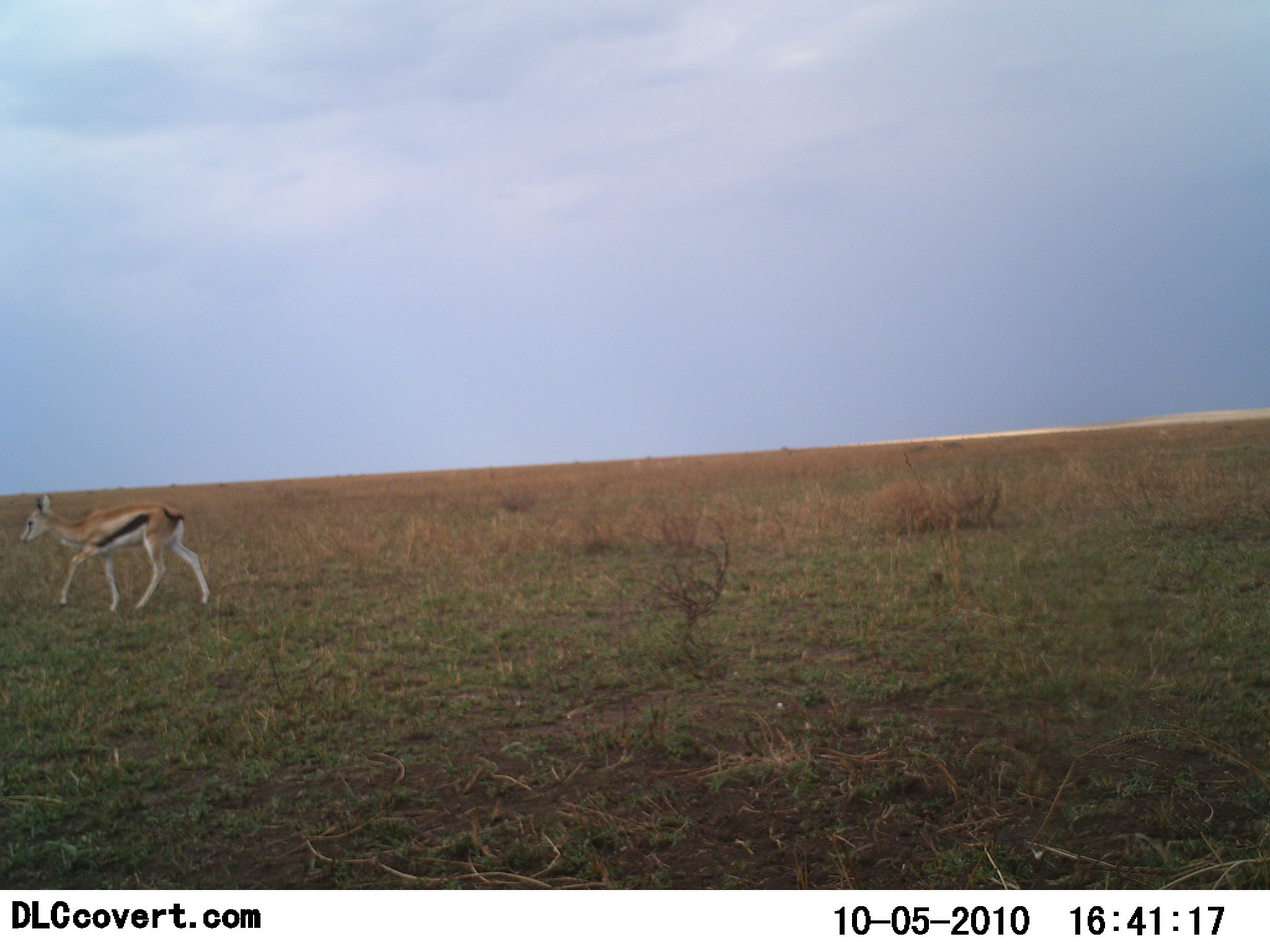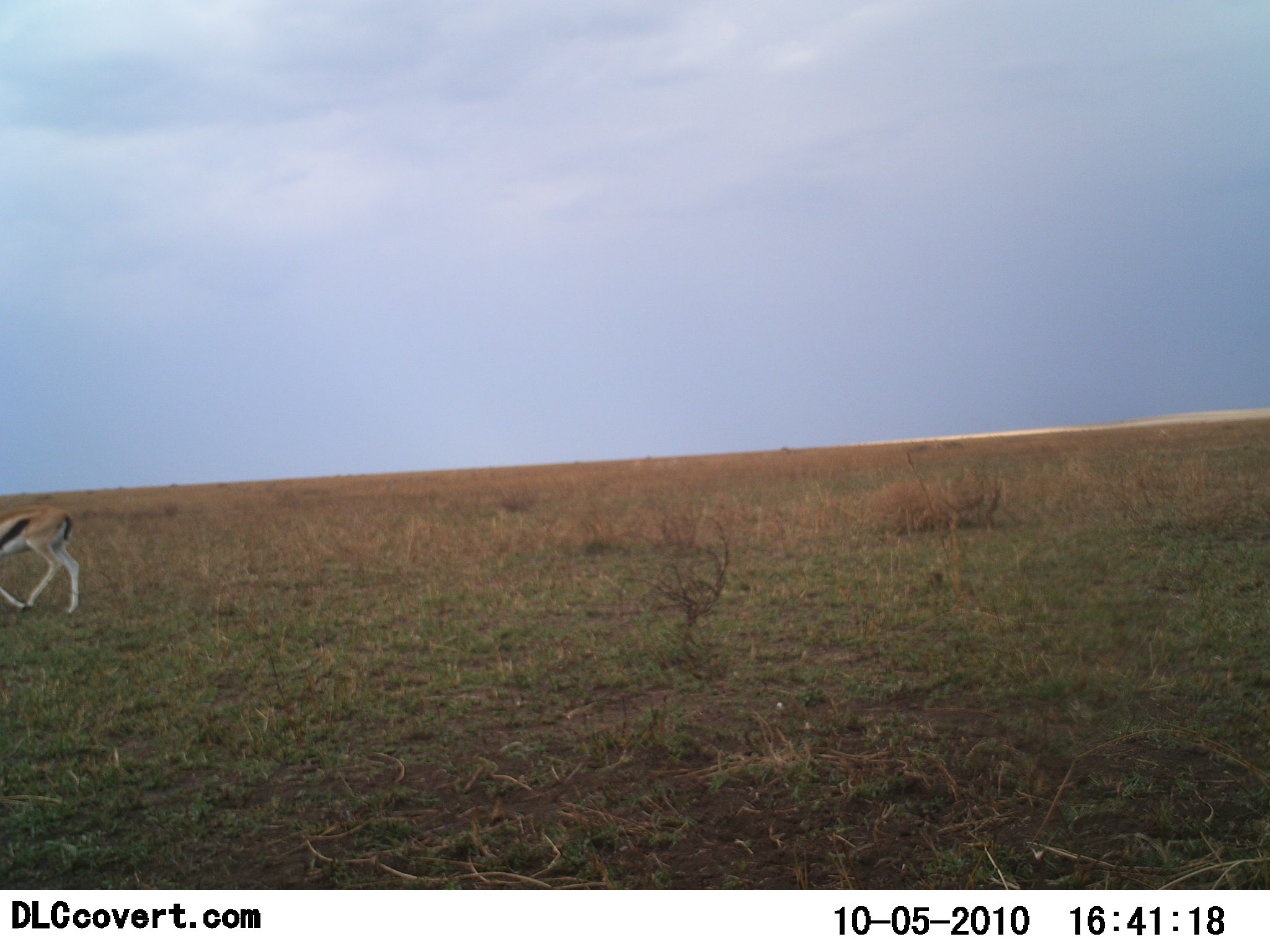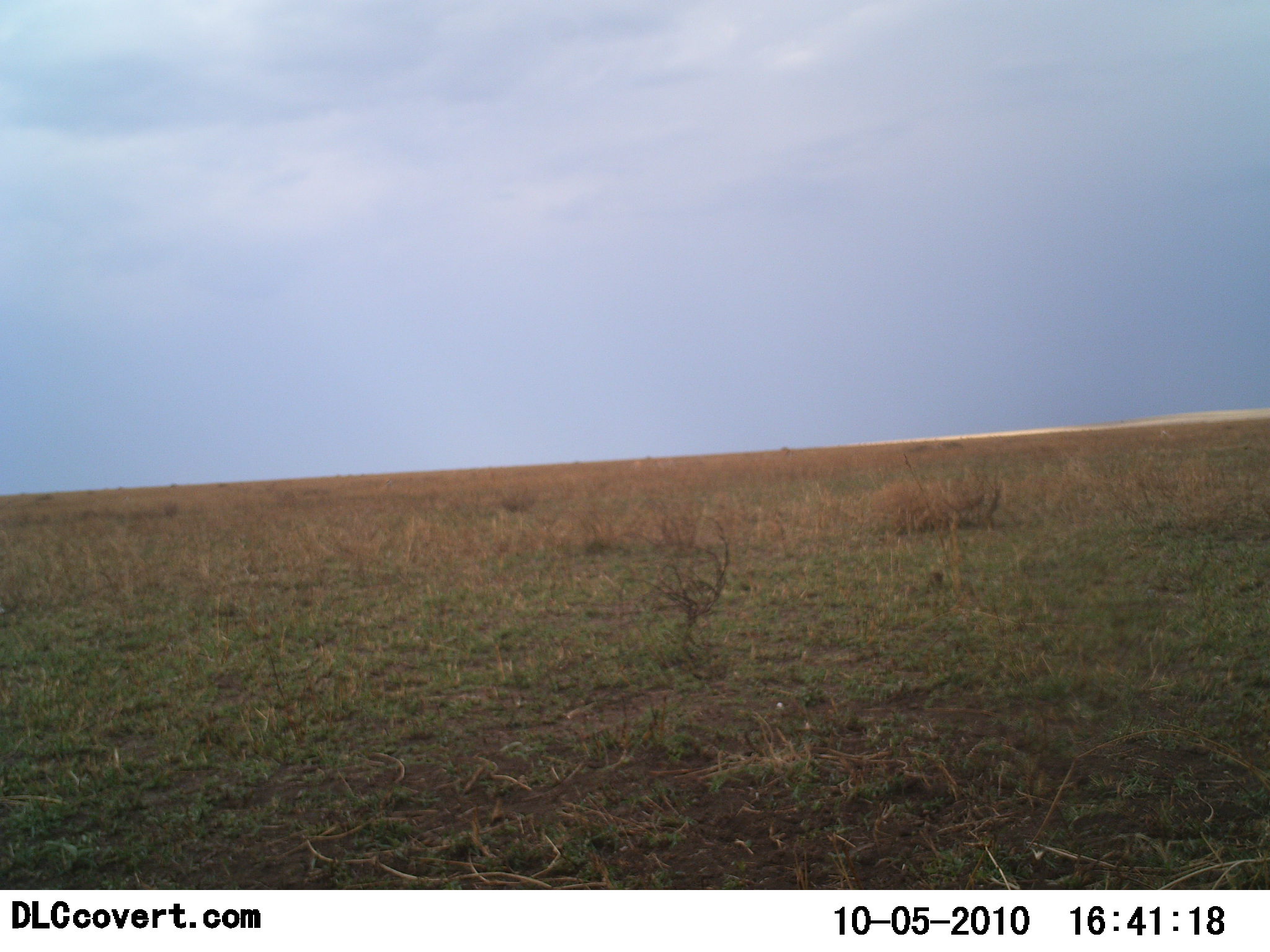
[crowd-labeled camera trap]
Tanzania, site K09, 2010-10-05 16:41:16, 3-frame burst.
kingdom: Animalia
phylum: Chordata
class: Mammalia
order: Artiodactyla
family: Bovidae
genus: Eudorcas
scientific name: Eudorcas thomsonii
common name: thomson's gazelle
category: gazellethomsons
Gazellethomsons (thomson's gazelle) (Eudorcas thomsonii), count 1. Behavior (volunteer vote fractions): standing 0%, resting 0%, moving 100%, interacting 0%. Young present (vote fraction): 15%. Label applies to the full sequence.